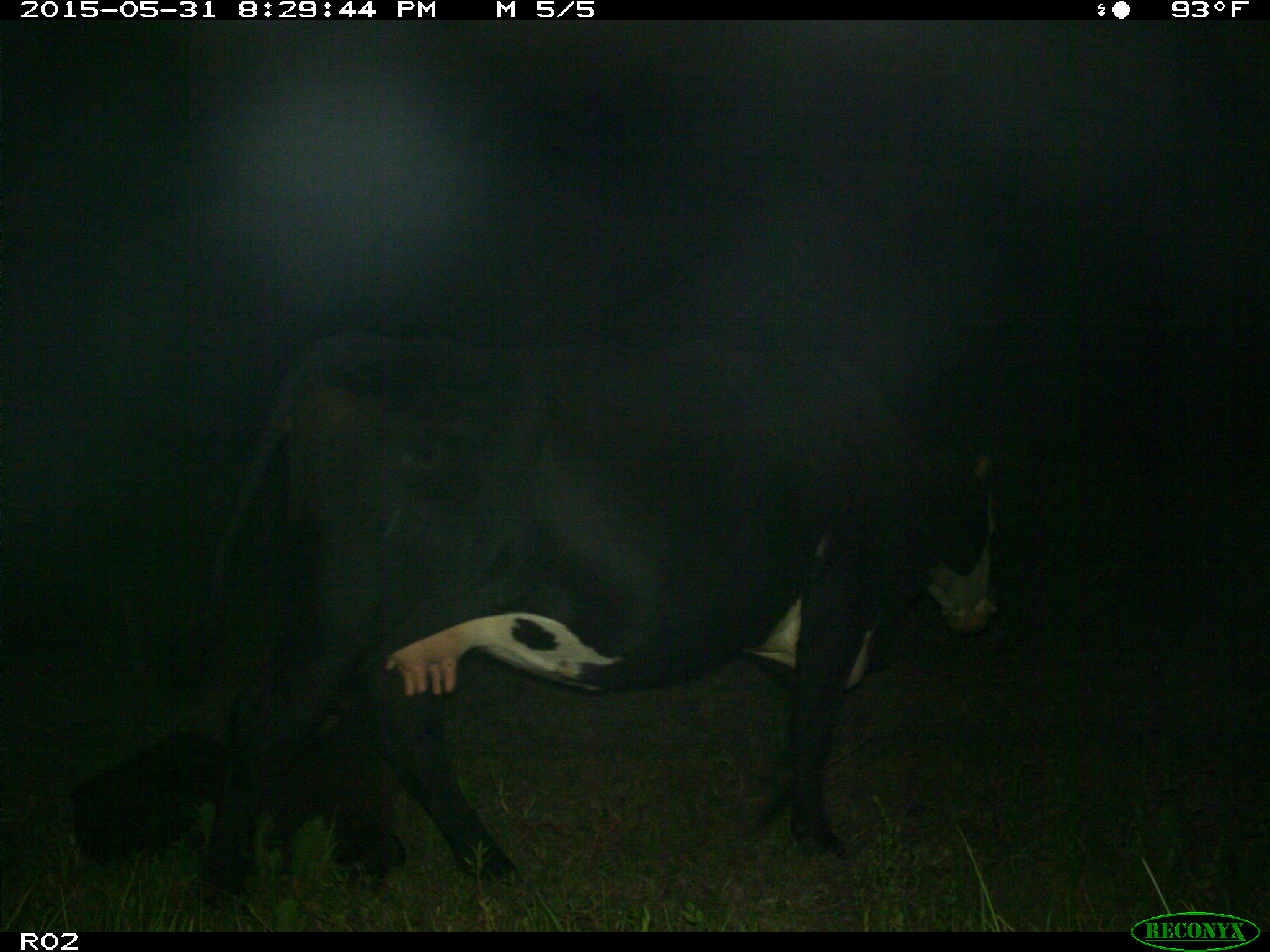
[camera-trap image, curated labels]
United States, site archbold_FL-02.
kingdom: Animalia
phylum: Chordata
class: Mammalia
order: Artiodactyla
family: Bovidae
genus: Bos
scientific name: Bos taurus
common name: domestic cow